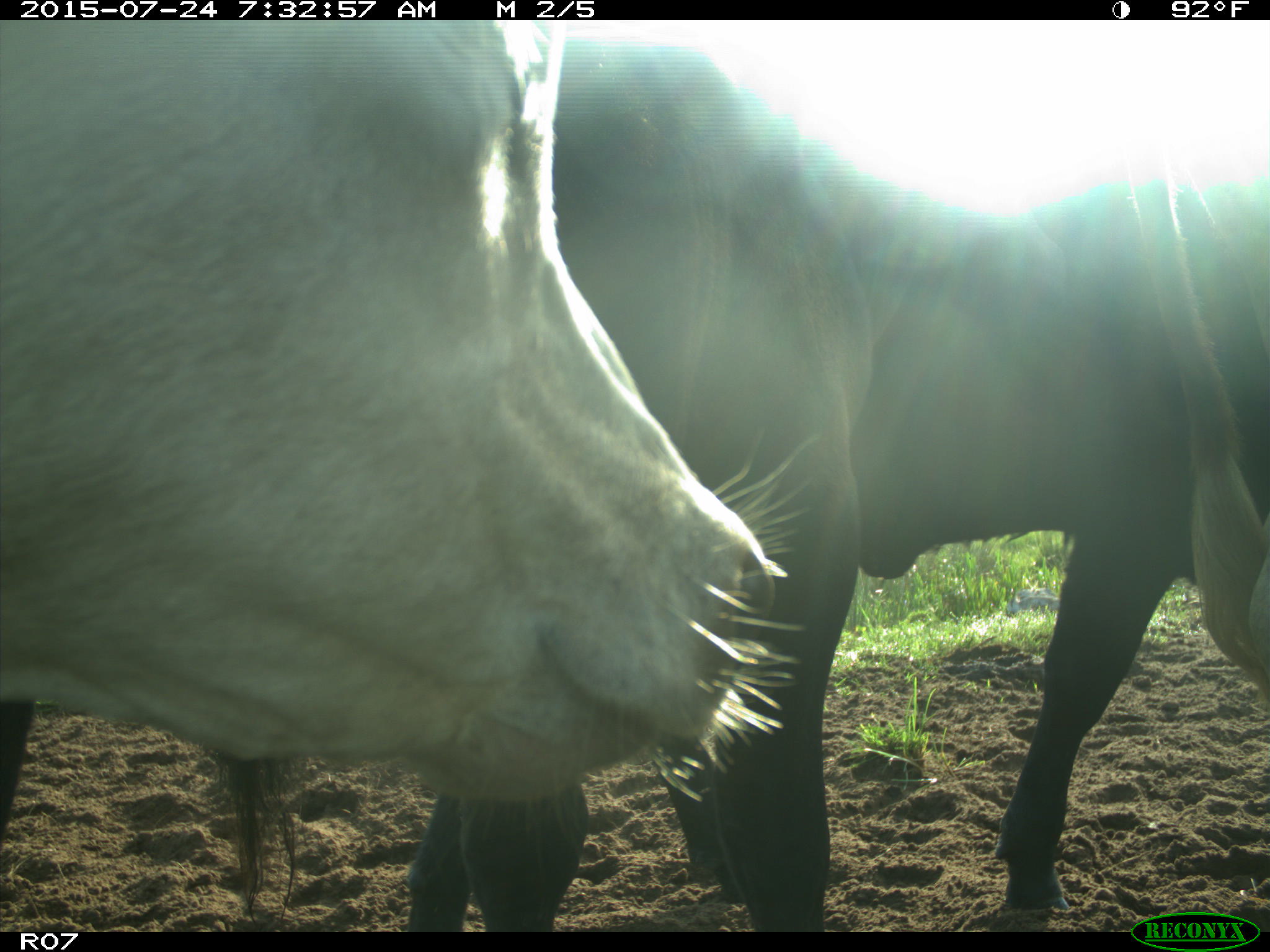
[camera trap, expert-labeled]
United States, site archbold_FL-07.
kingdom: Animalia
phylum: Chordata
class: Mammalia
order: Artiodactyla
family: Bovidae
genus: Bos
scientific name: Bos taurus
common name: domestic cow